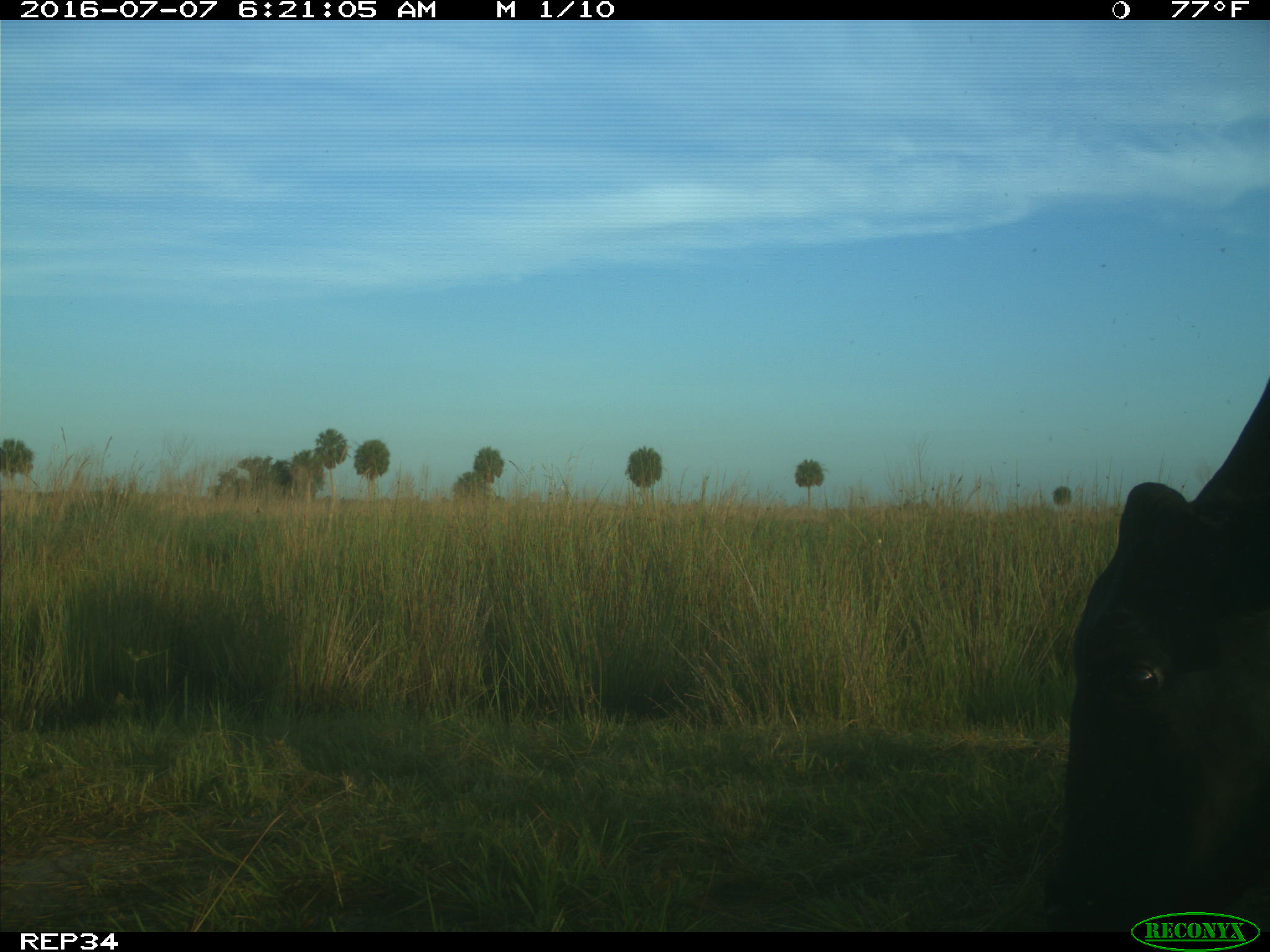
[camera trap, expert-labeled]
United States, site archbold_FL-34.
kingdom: Animalia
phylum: Chordata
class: Mammalia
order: Artiodactyla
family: Bovidae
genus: Bos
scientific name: Bos taurus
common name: domestic cow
Bos taurus (domestic cow).